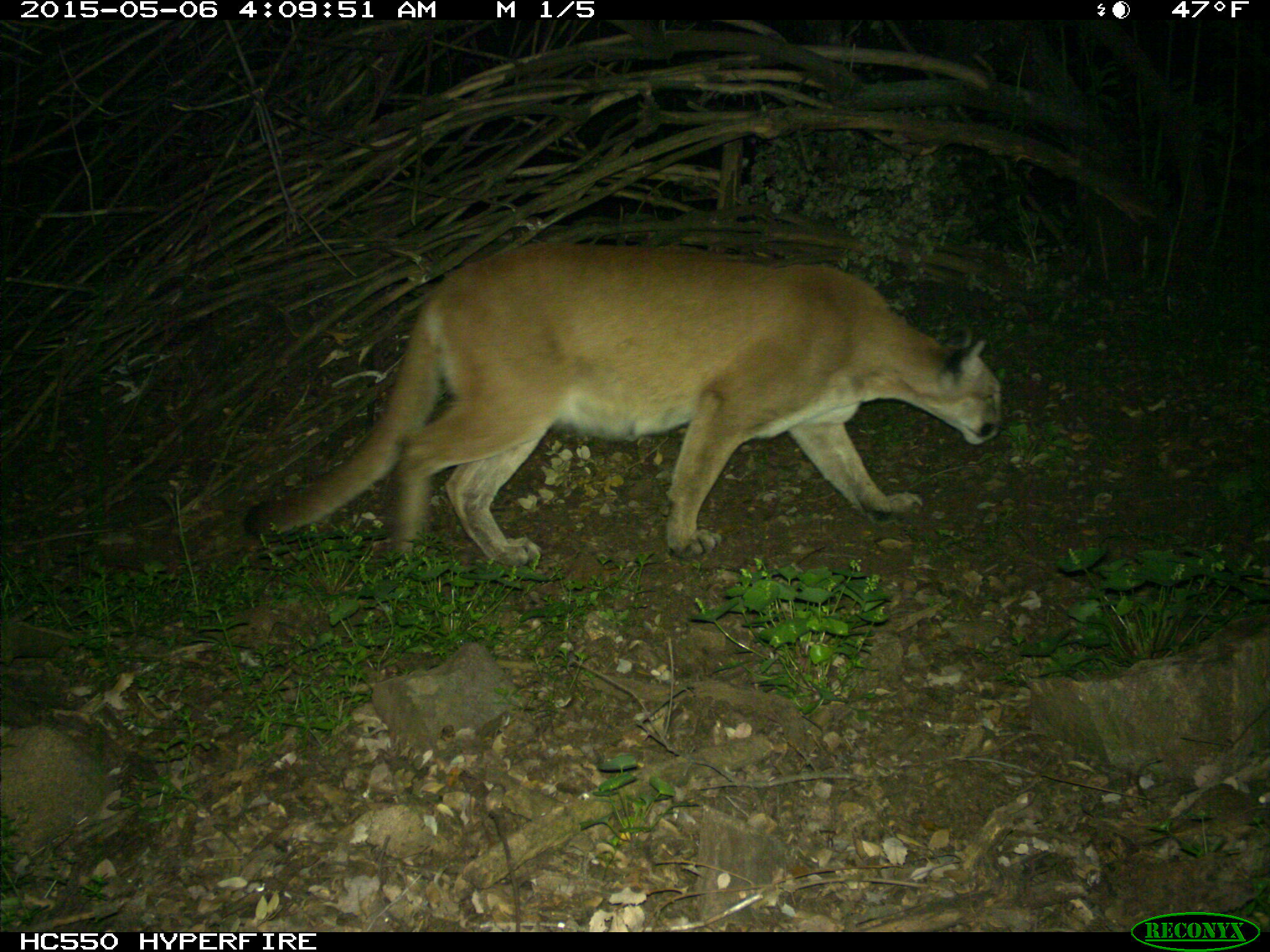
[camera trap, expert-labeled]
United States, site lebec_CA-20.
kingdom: Animalia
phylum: Chordata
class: Mammalia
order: Carnivora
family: Felidae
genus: Puma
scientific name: Puma concolor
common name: mountain lion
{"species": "Puma concolor (mountain lion)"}